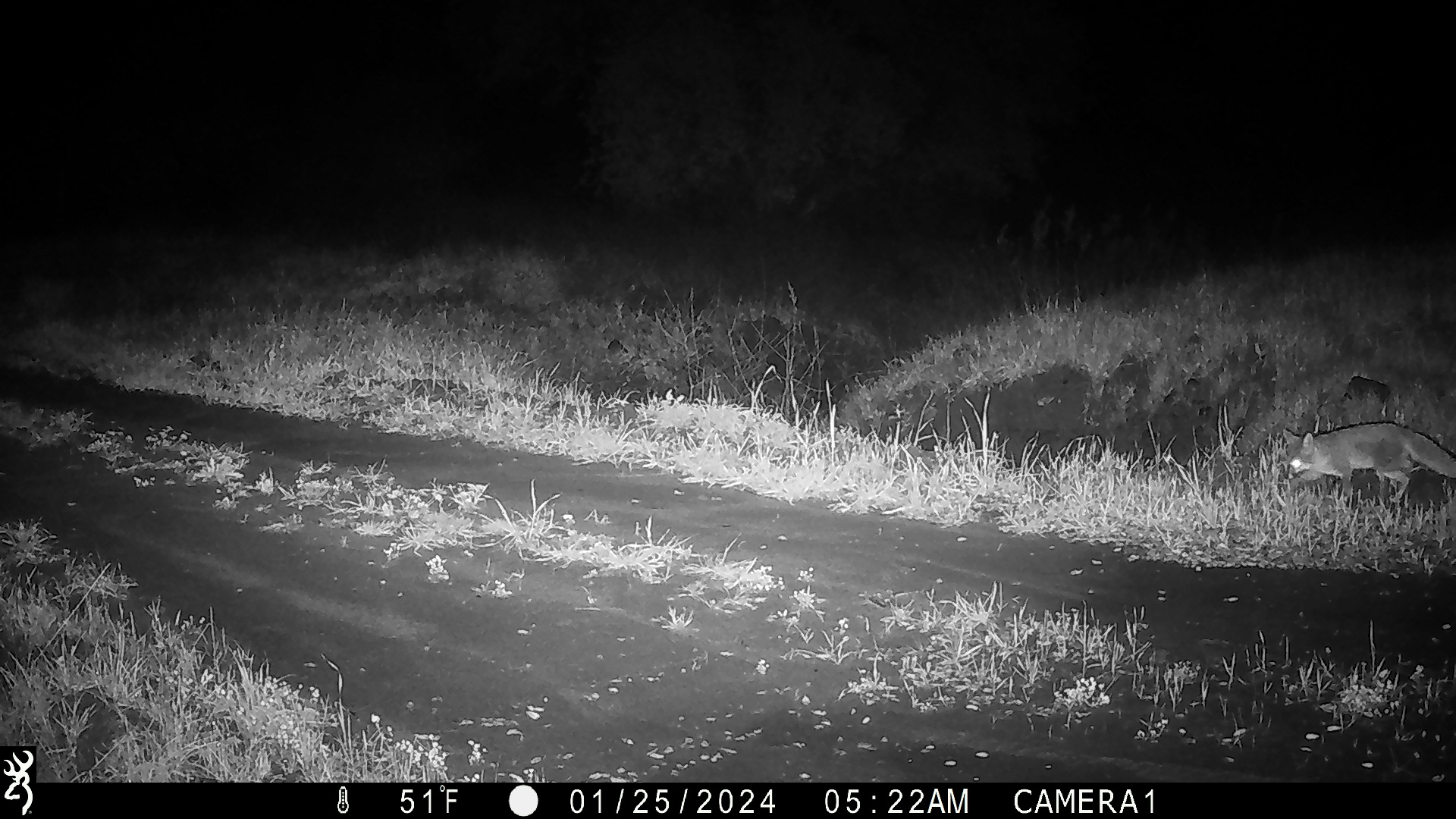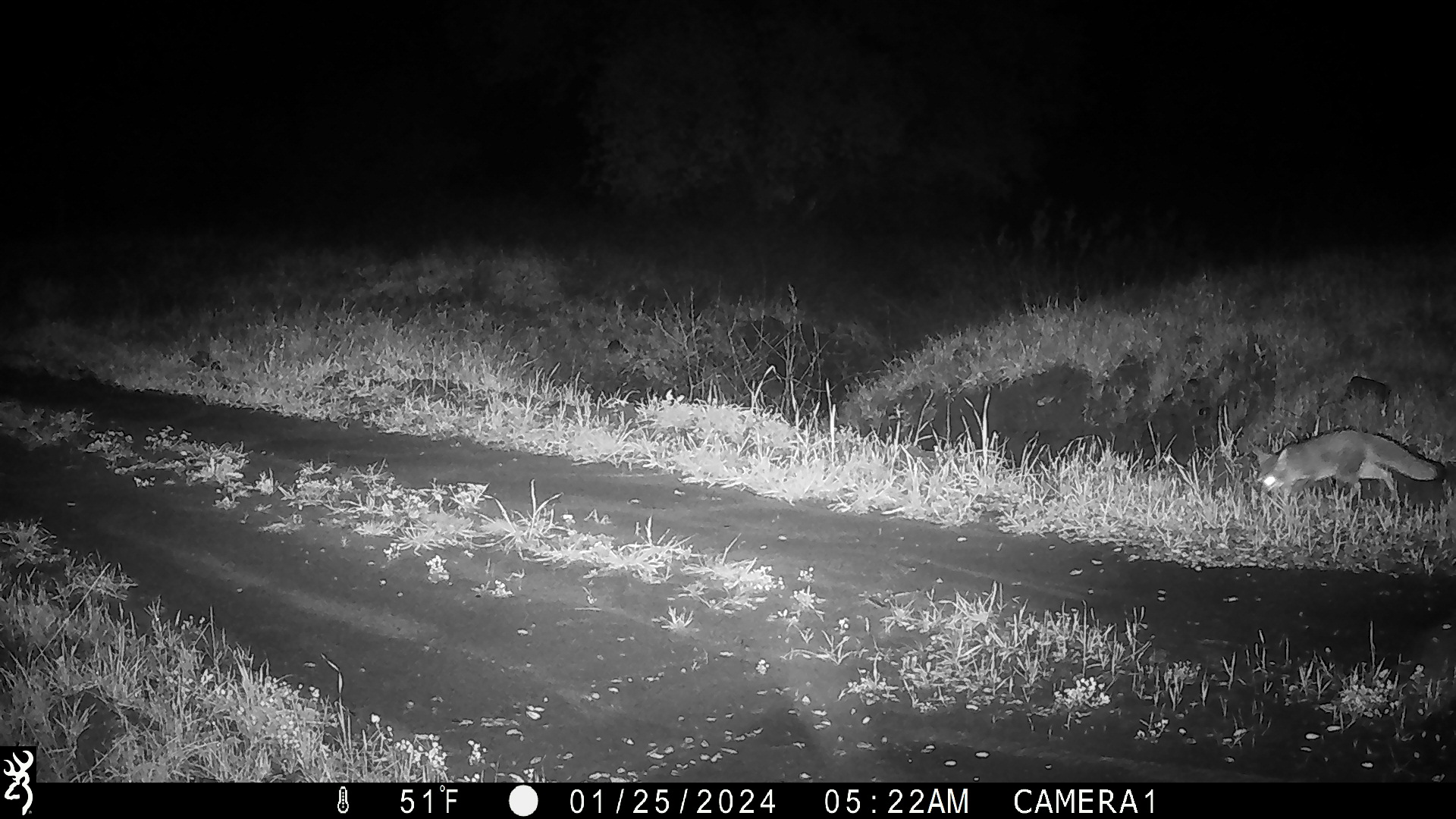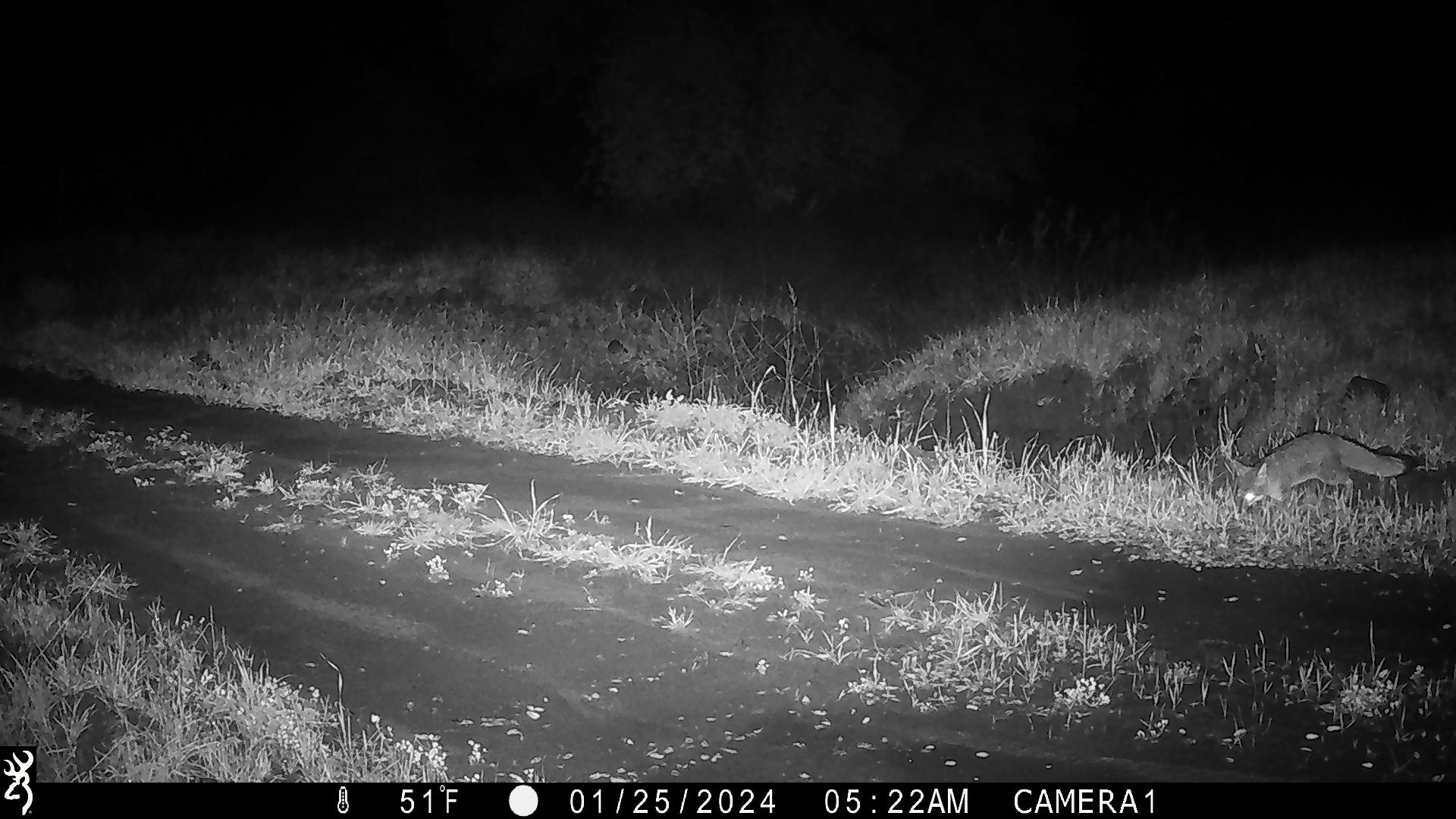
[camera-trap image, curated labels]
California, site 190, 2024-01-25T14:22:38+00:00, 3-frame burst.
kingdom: Animalia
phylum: Chordata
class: Mammalia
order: Carnivora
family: Canidae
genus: Urocyon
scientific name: Urocyon cinereoargenteus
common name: gray fox